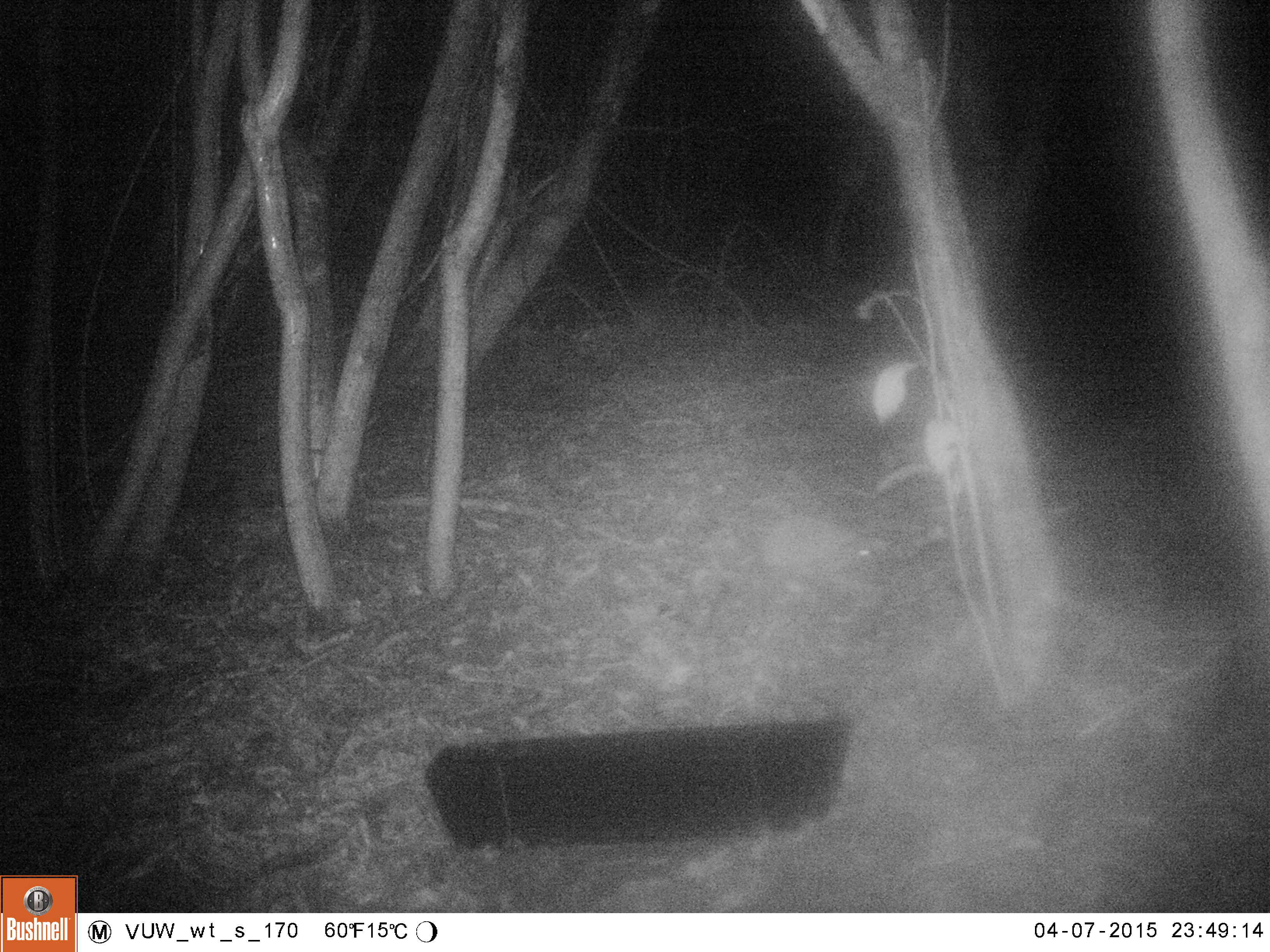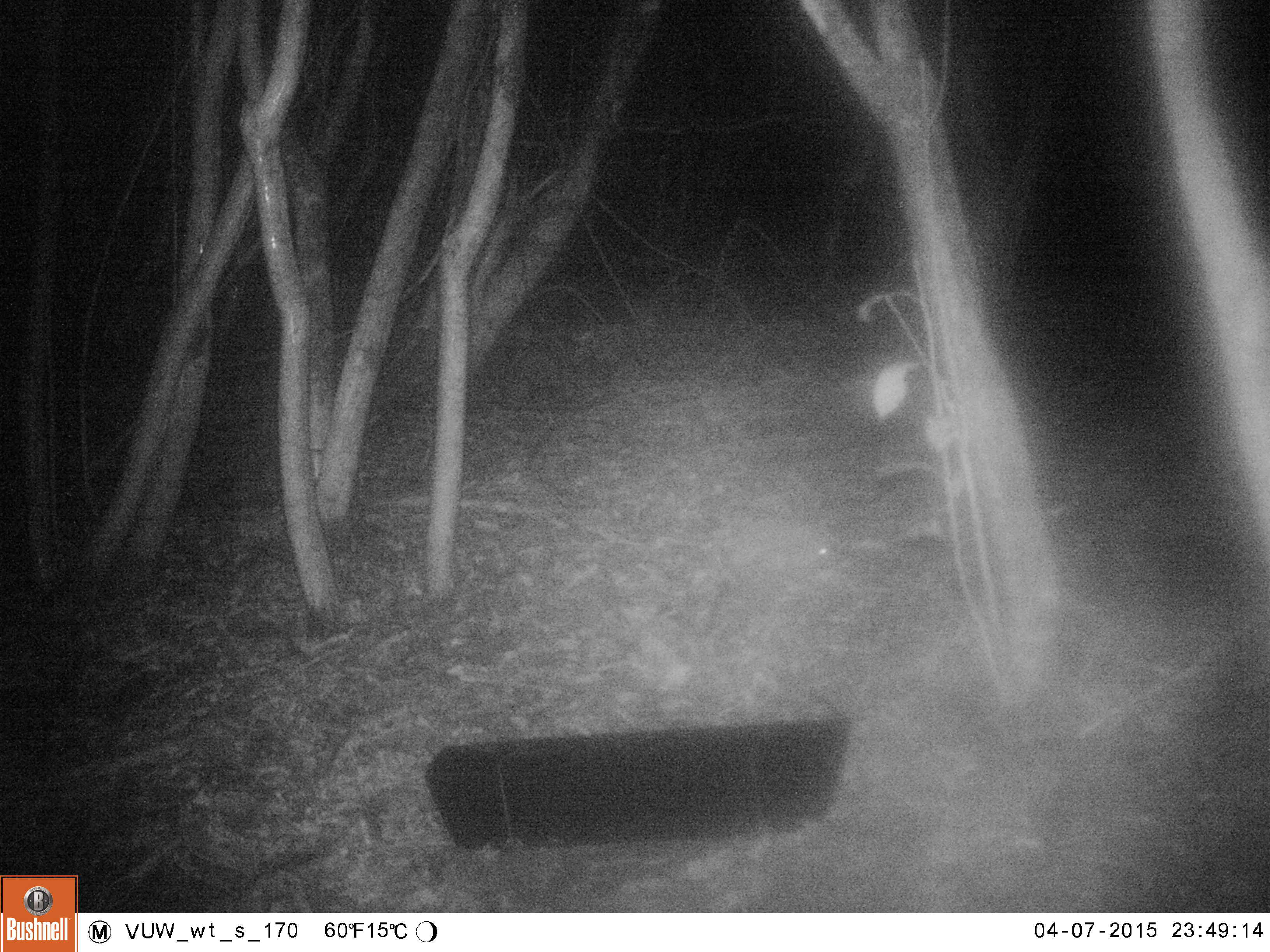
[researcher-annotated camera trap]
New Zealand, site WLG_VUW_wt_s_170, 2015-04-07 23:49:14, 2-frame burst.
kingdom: Animalia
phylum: Chordata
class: Mammalia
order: Eulipotyphla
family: Erinaceidae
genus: Erinaceus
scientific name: Erinaceus europaeus europaeus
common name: european hedgehog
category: hedgehog